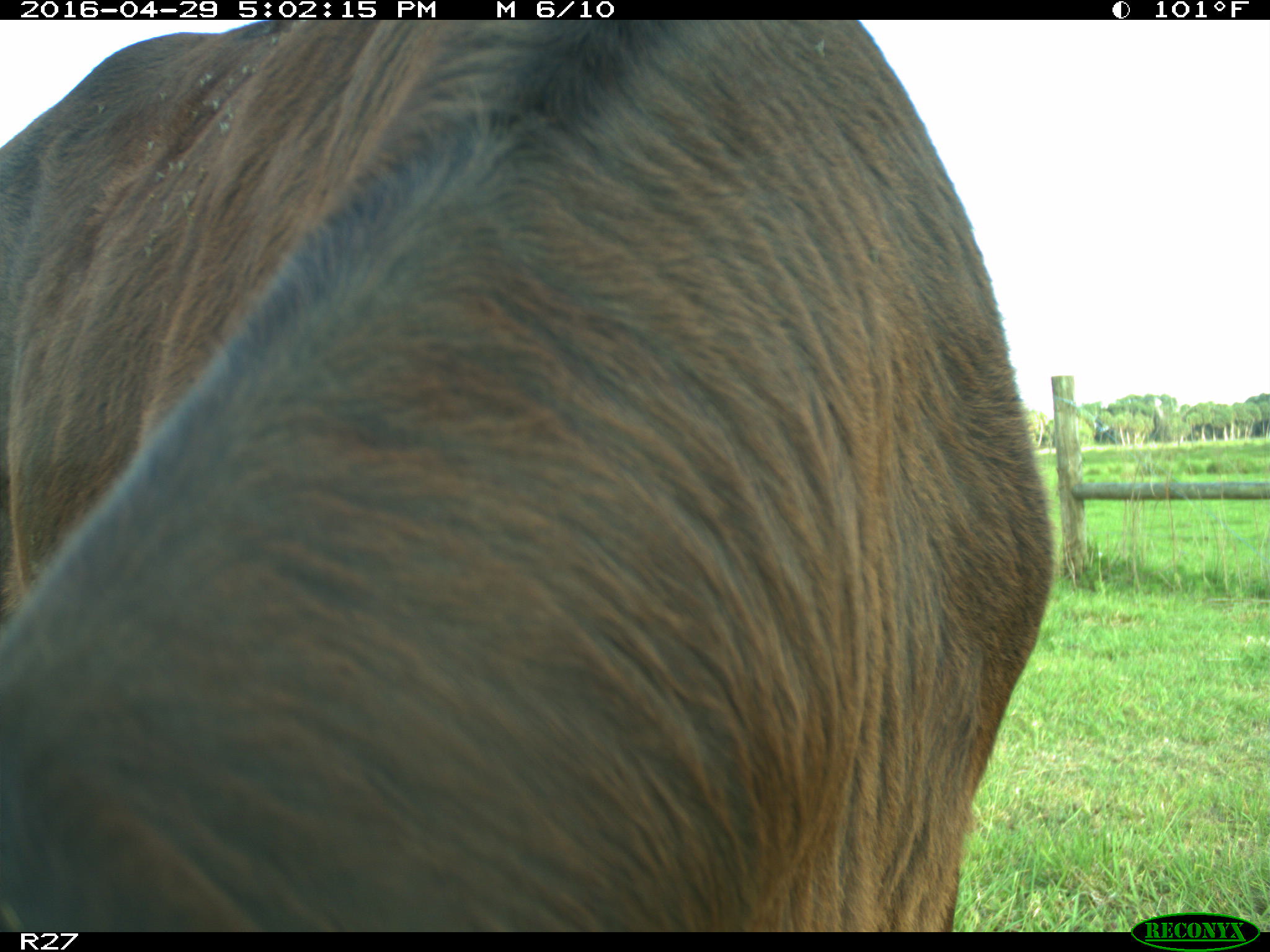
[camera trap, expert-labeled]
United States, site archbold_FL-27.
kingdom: Animalia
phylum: Chordata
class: Mammalia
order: Artiodactyla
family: Bovidae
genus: Bos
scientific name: Bos taurus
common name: domestic cow